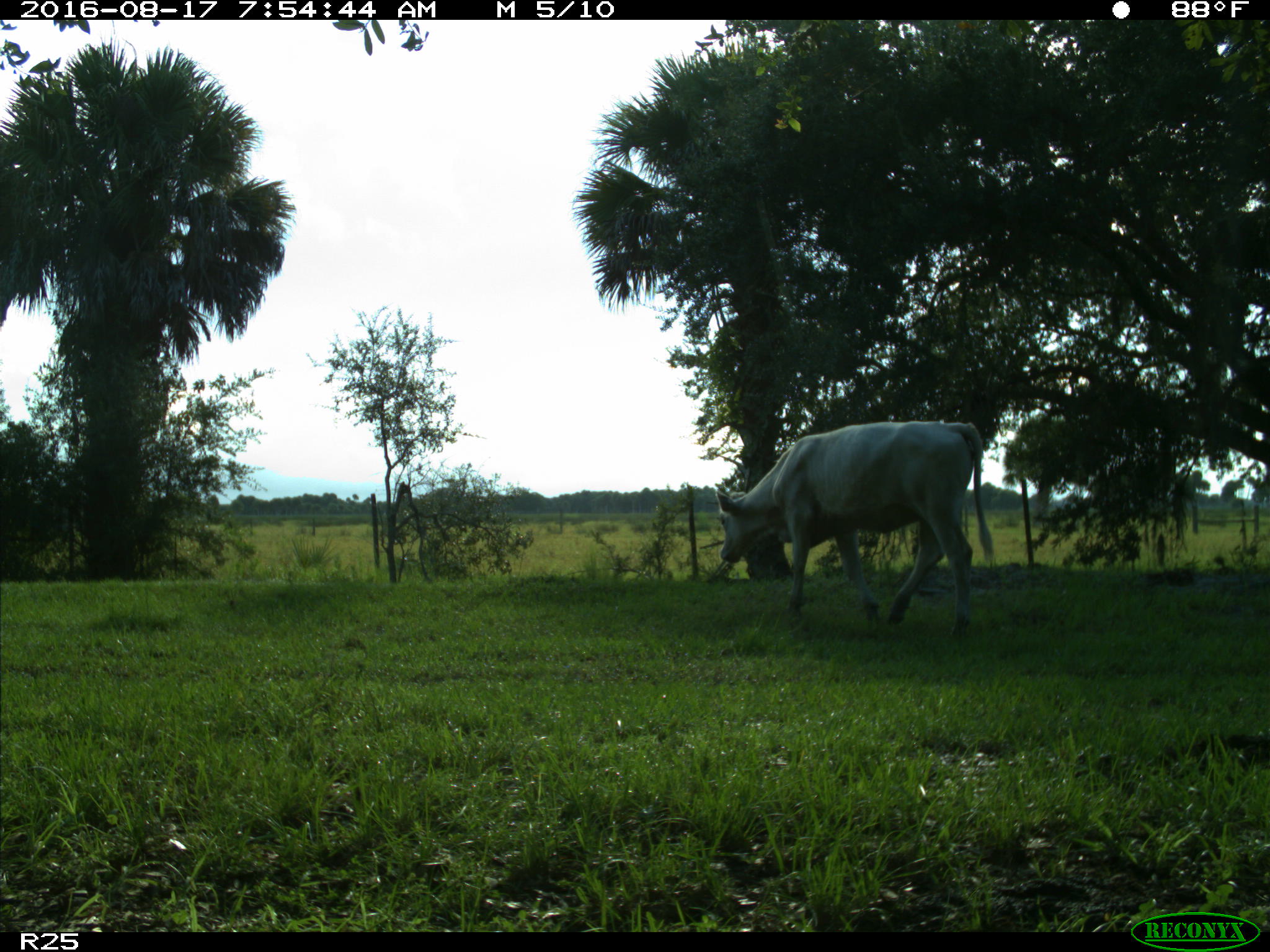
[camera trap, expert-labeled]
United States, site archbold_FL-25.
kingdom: Animalia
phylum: Chordata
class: Mammalia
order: Artiodactyla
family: Bovidae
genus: Bos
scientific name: Bos taurus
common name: domestic cow